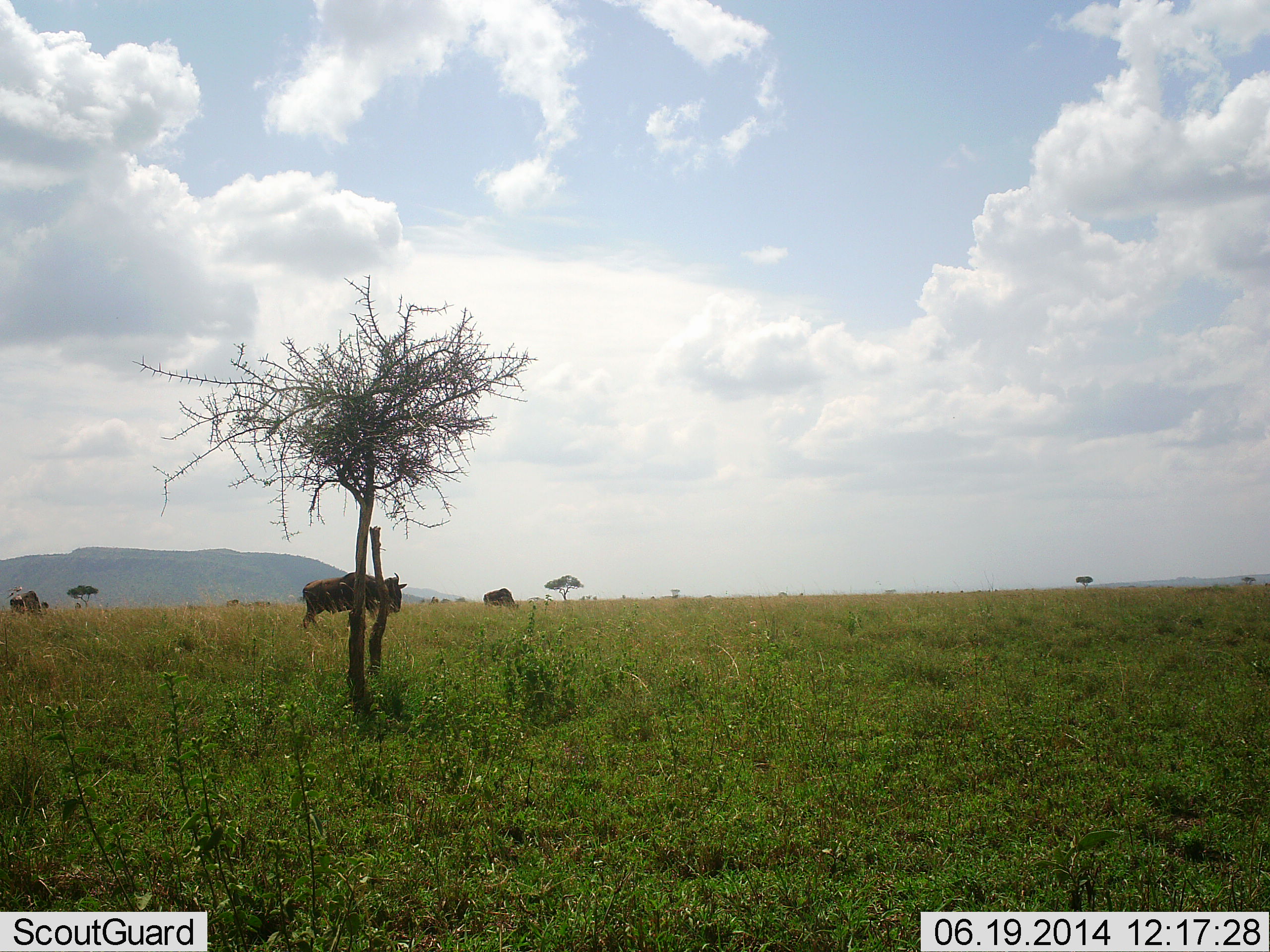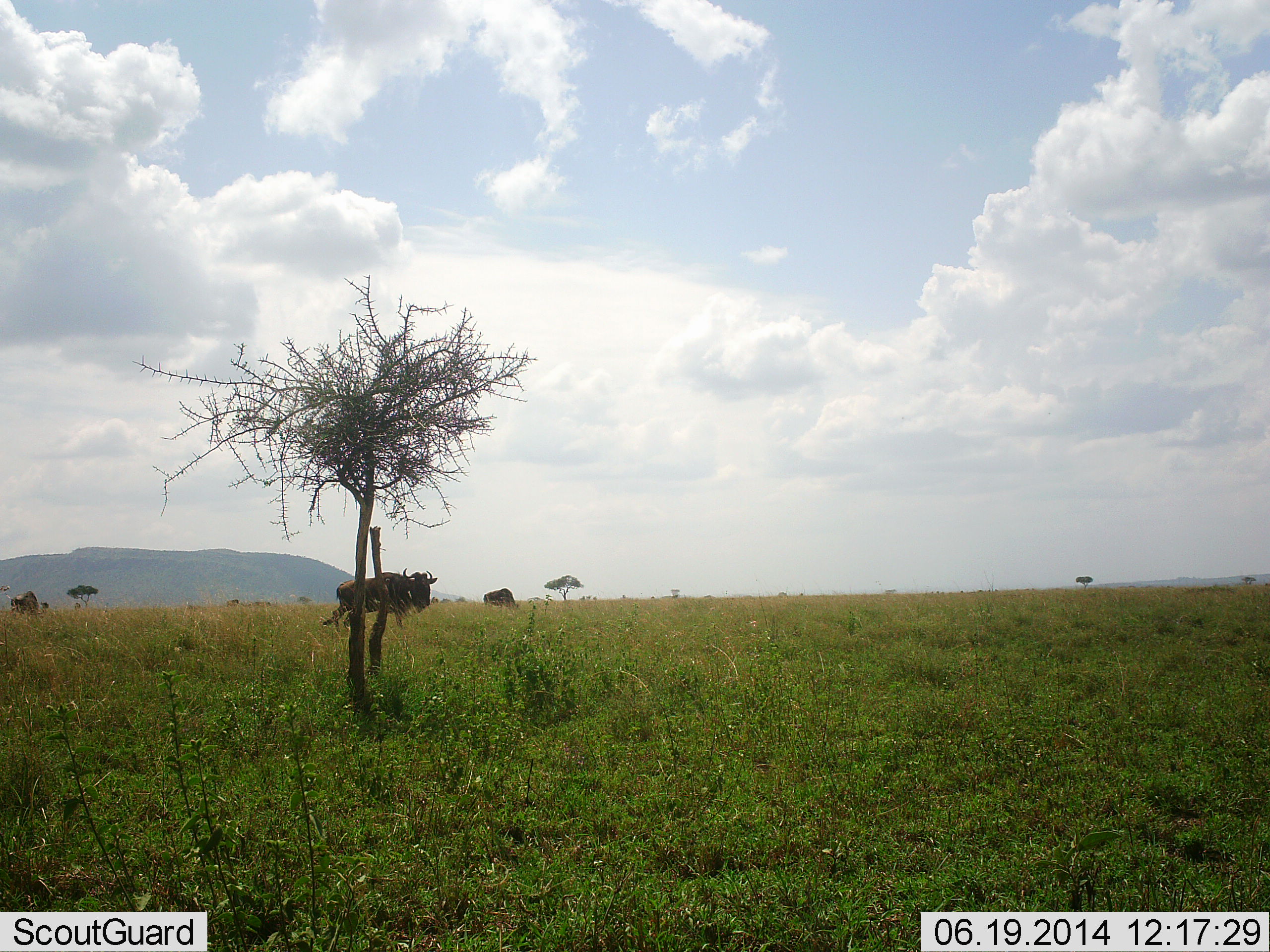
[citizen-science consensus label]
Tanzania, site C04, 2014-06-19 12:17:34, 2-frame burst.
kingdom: Animalia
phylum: Chordata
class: Mammalia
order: Artiodactyla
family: Bovidae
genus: Connochaetes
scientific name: Connochaetes taurinus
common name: blue wildebeest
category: wildebeest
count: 1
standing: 30%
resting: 0%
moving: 100%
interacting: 0%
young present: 0%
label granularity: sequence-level